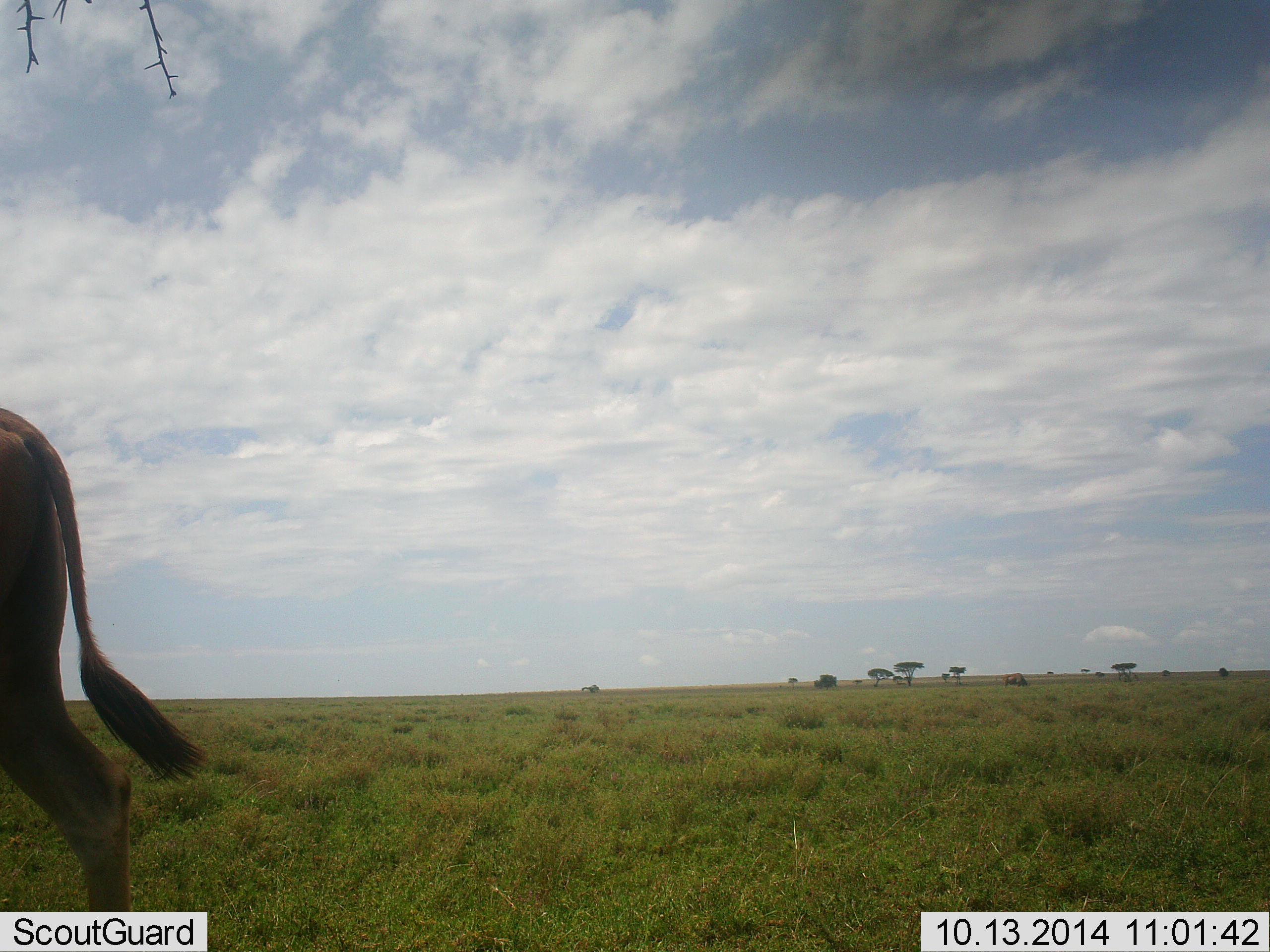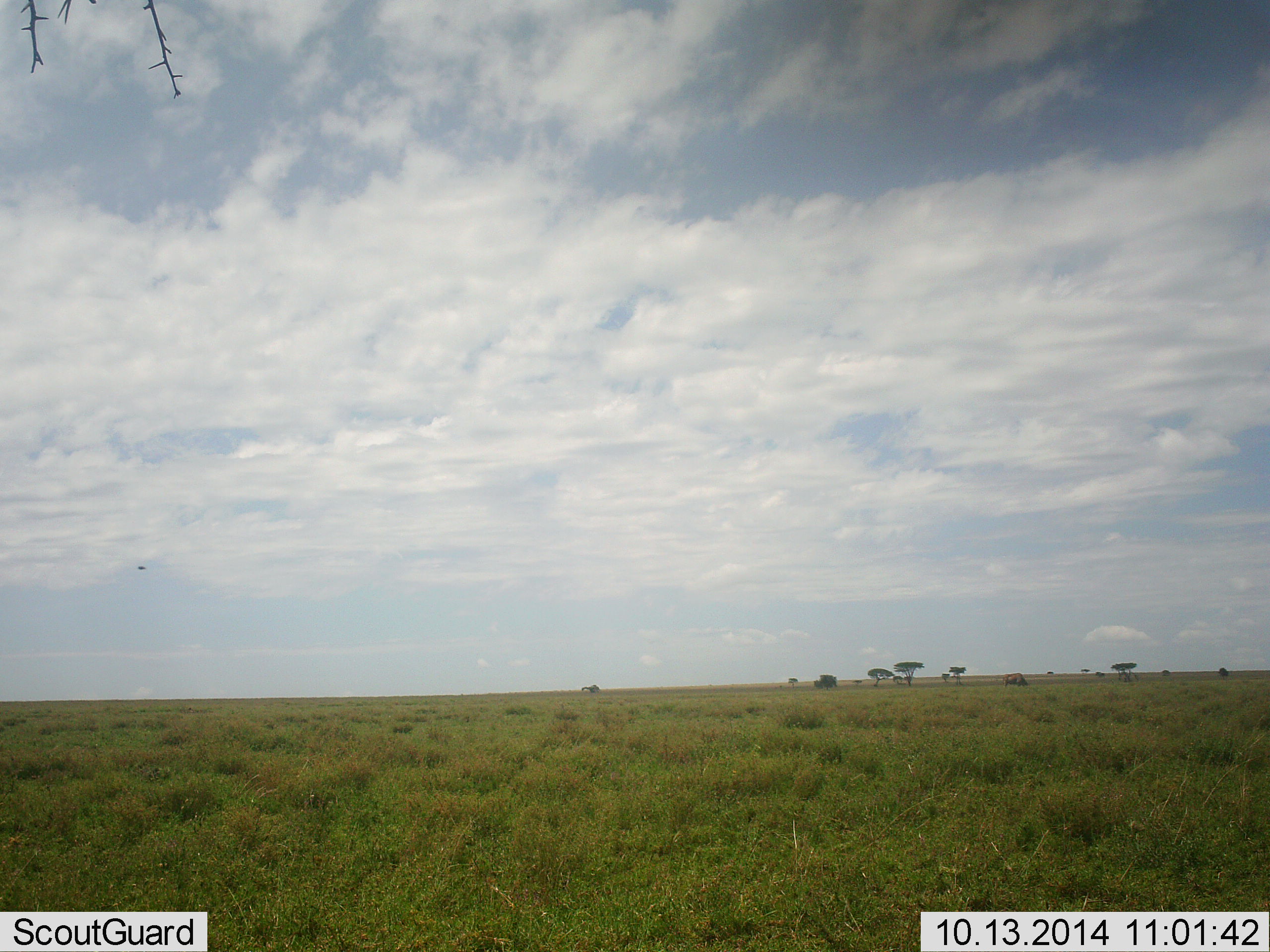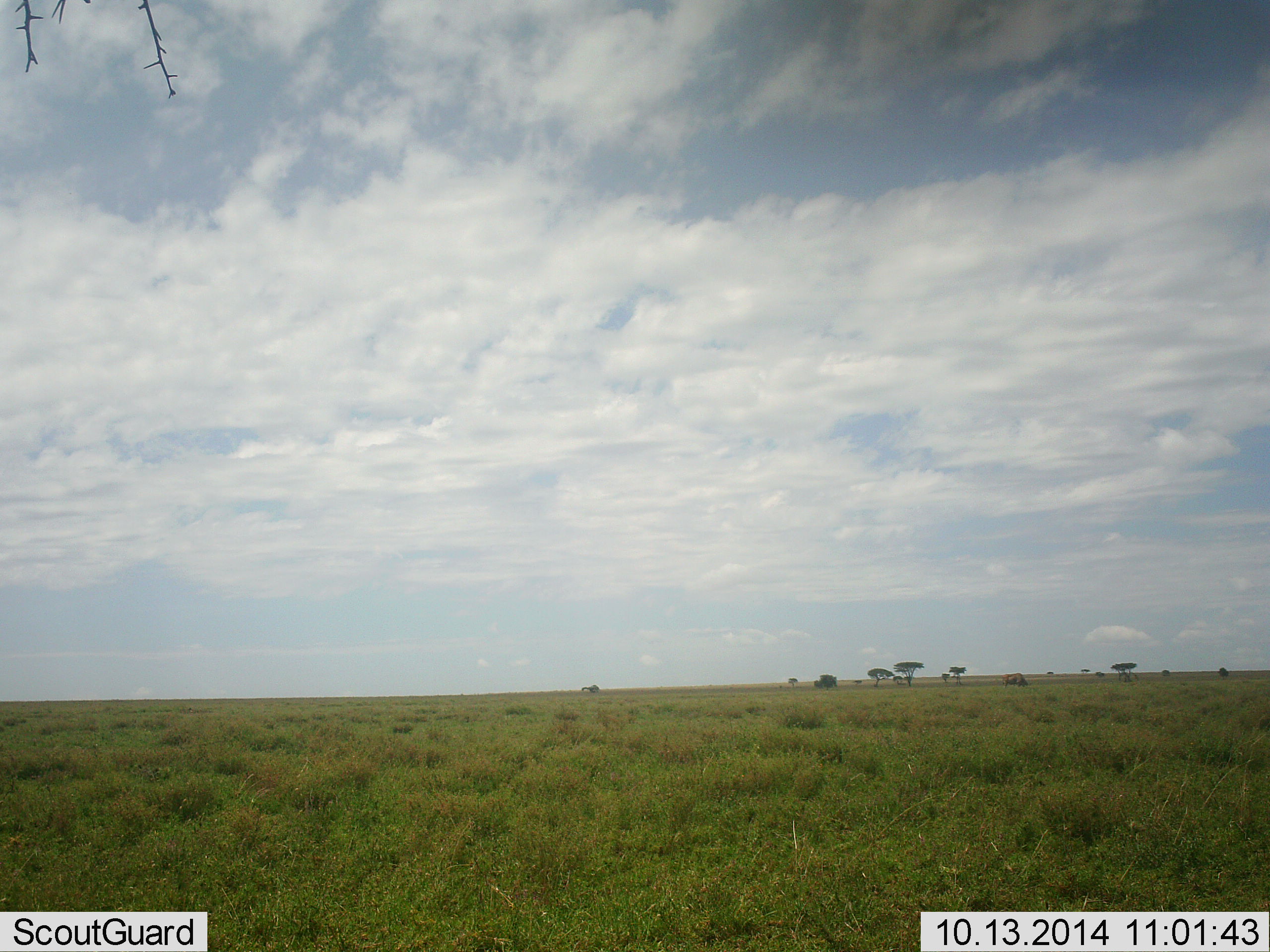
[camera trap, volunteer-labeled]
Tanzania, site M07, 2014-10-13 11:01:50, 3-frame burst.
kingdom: Animalia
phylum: Chordata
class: Mammalia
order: Artiodactyla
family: Bovidae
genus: Tragelaphus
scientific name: Tragelaphus oryx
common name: eland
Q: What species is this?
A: Eland (Tragelaphus oryx).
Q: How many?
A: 1.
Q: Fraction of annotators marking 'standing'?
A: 0%.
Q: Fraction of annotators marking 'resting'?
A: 0%.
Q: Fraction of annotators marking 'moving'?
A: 100%.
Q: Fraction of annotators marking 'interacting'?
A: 0%.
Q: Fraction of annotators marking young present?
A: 0%.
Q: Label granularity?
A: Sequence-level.